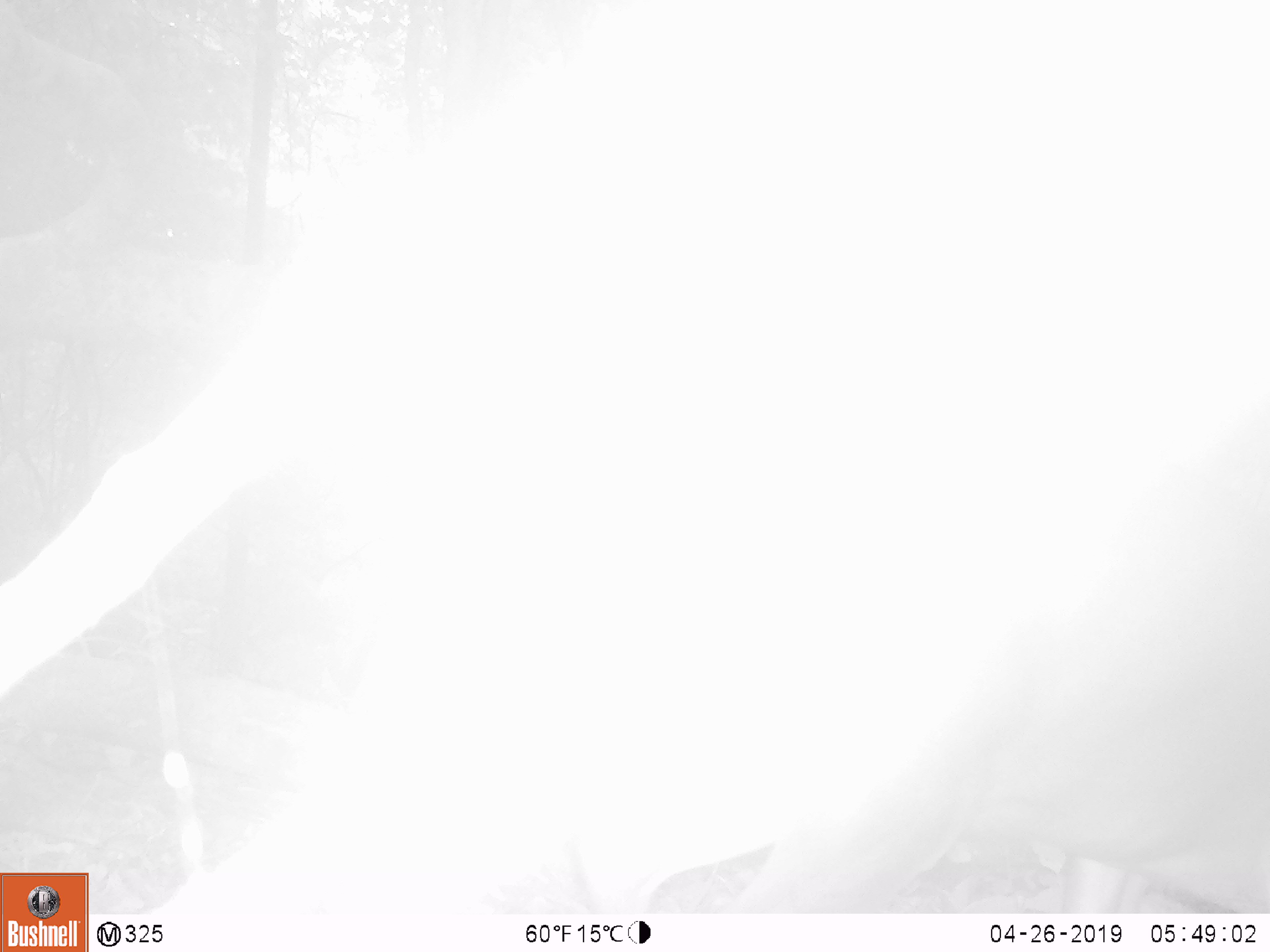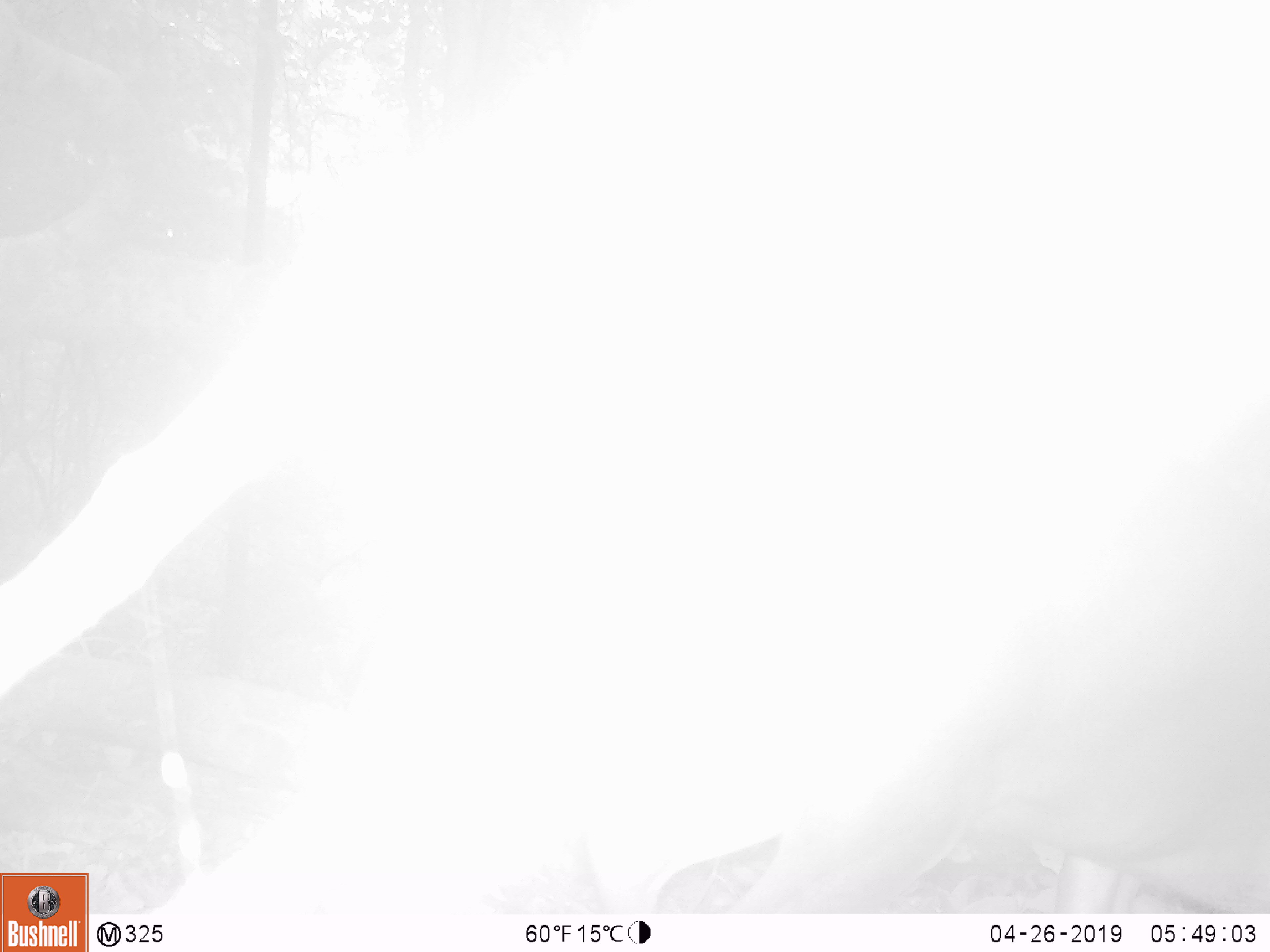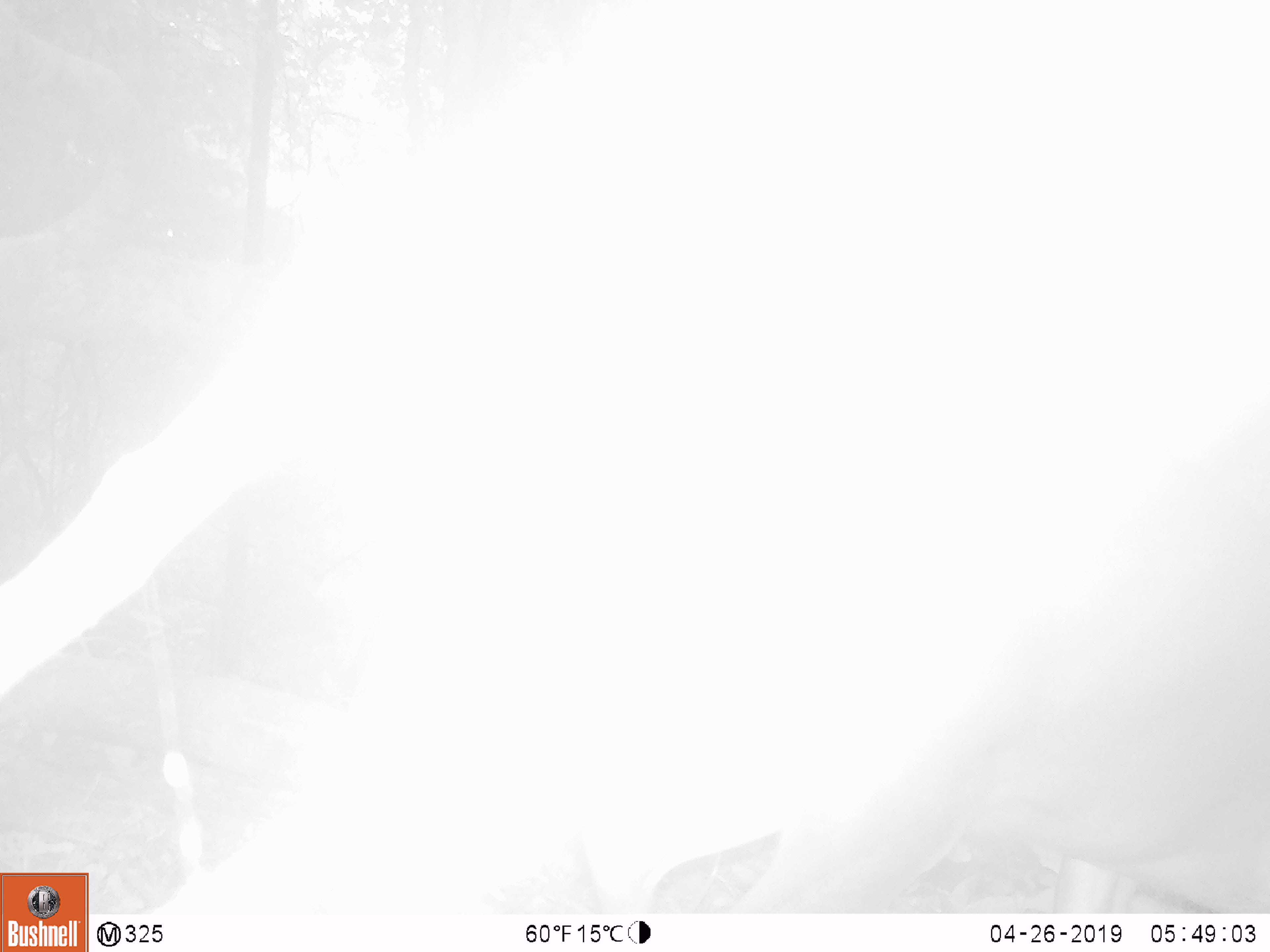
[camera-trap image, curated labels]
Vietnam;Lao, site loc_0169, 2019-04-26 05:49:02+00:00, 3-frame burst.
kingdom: Animalia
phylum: Chordata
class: Mammalia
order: Artiodactyla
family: Cervidae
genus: Muntiacus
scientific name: Muntiacus vuquangensis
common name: large-antlered muntjac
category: large antlered muntjac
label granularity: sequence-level